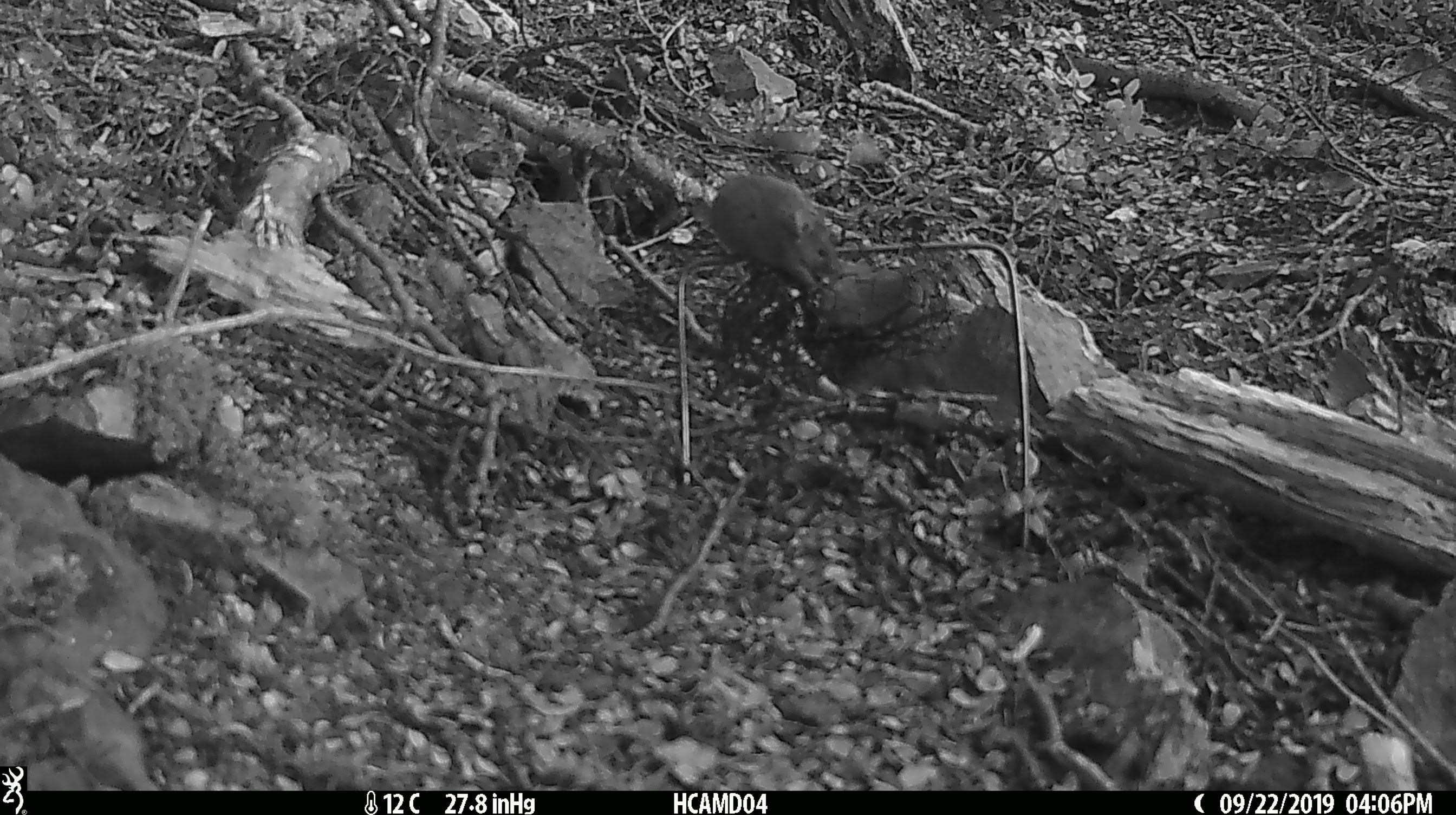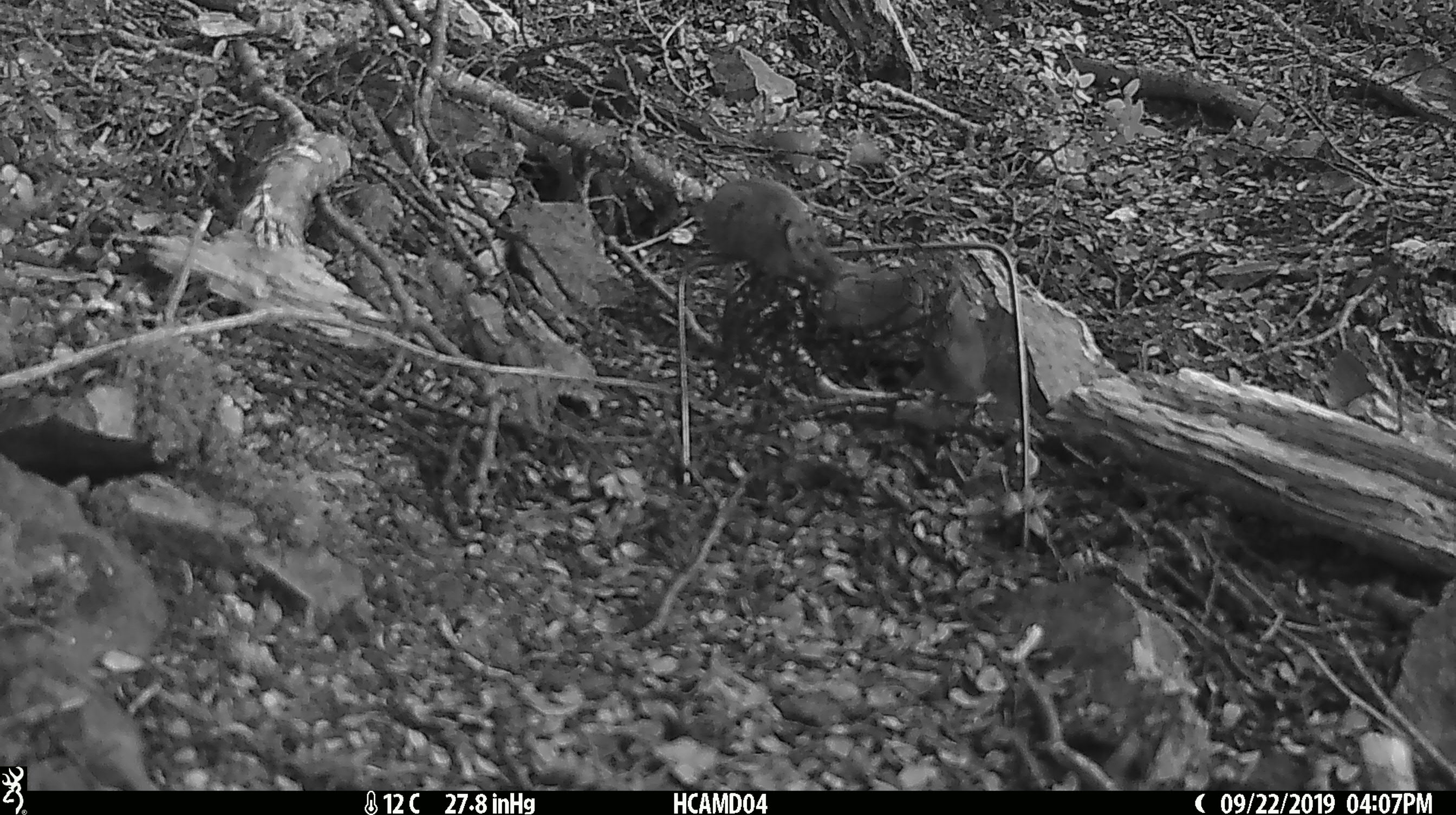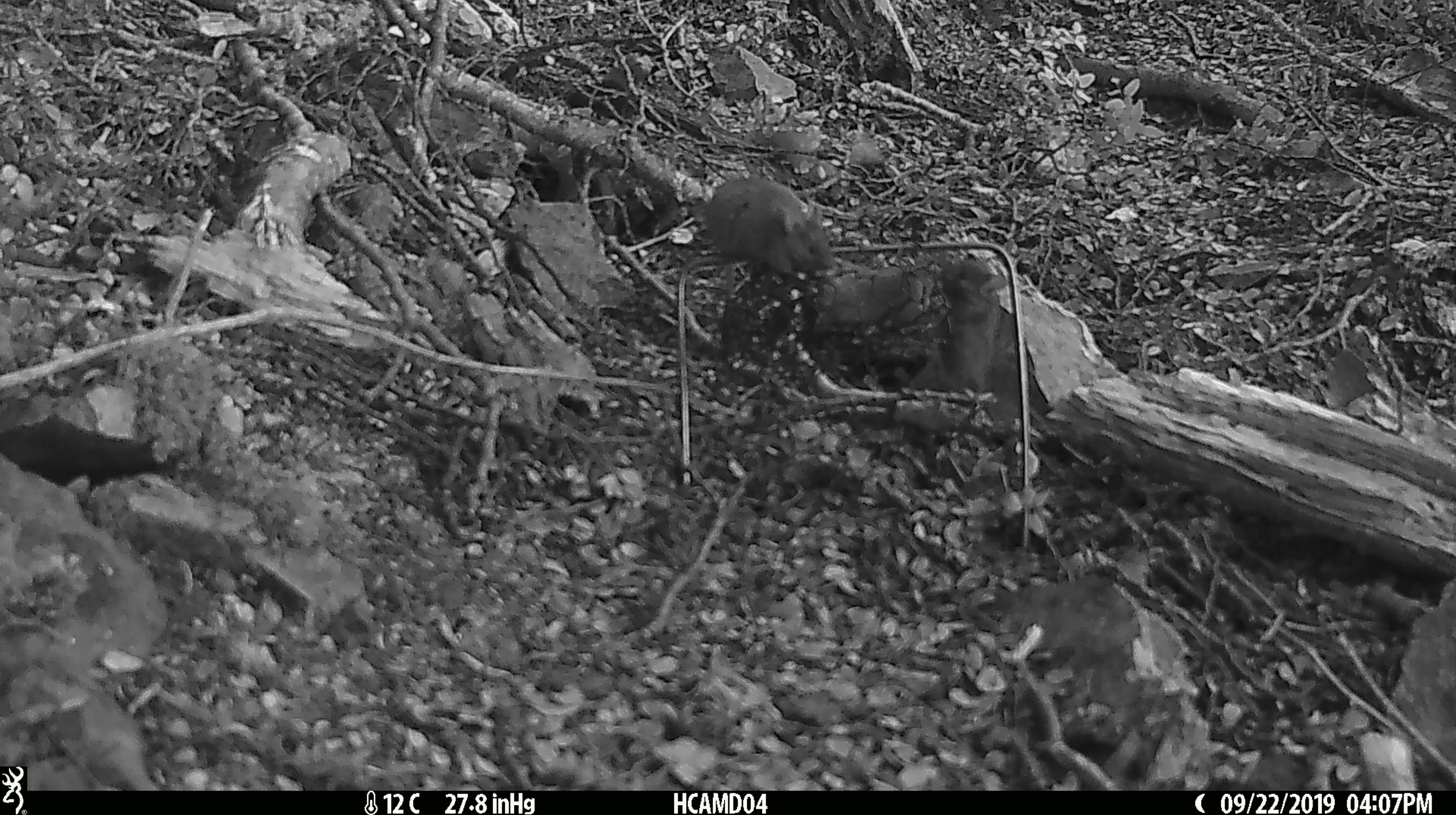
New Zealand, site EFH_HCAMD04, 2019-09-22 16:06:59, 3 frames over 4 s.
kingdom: Animalia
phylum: Chordata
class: Mammalia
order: Rodentia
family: Muridae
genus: Mus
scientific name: Mus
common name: mouse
Mouse (Mus).